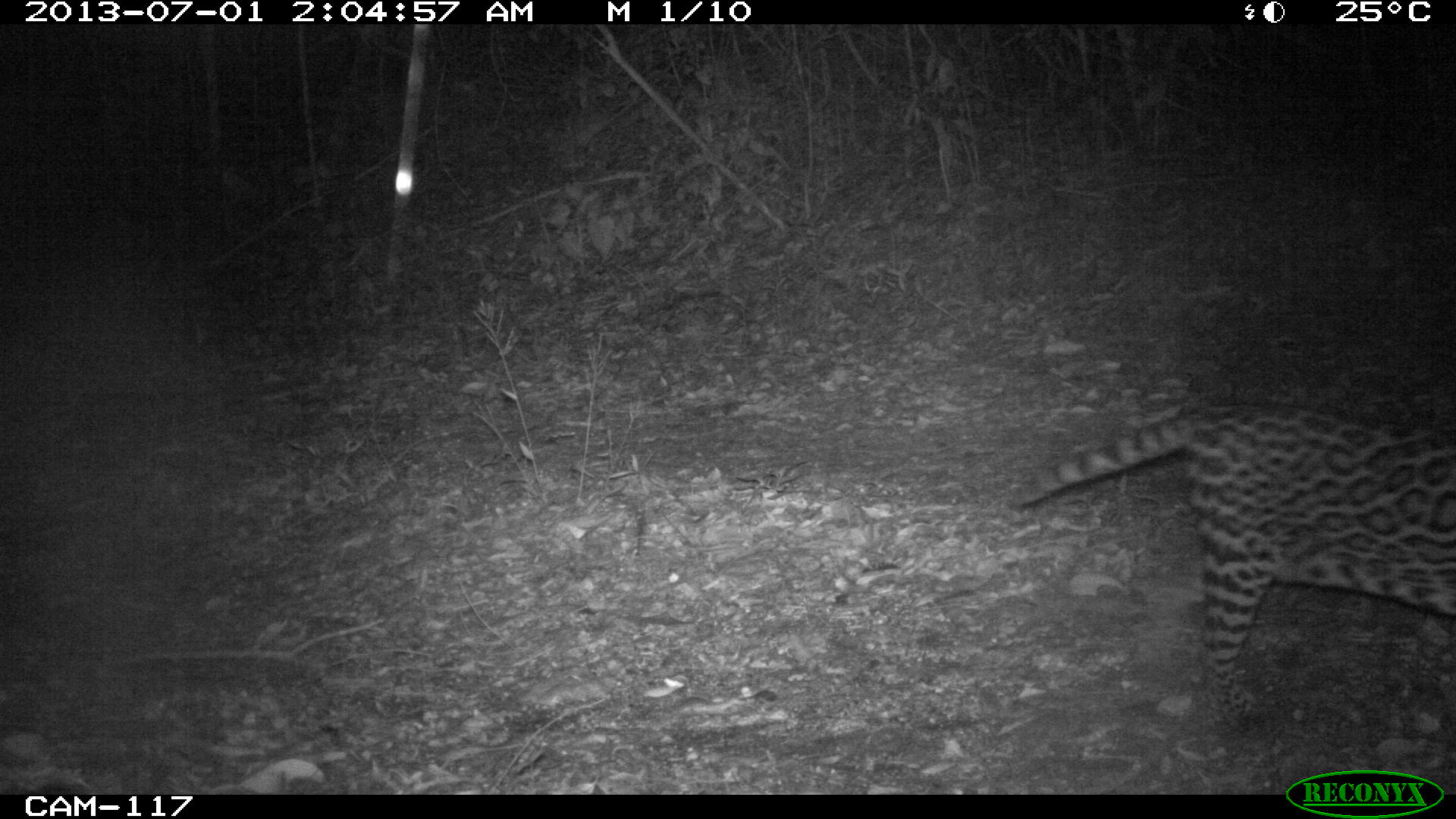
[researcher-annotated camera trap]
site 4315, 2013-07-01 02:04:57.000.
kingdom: Animalia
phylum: Chordata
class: Mammalia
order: Carnivora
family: Felidae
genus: Leopardus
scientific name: Leopardus pardalis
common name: ocelot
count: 1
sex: female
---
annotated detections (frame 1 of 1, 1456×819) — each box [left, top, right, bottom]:
leopardus pardalis: [1008, 397, 1456, 739]